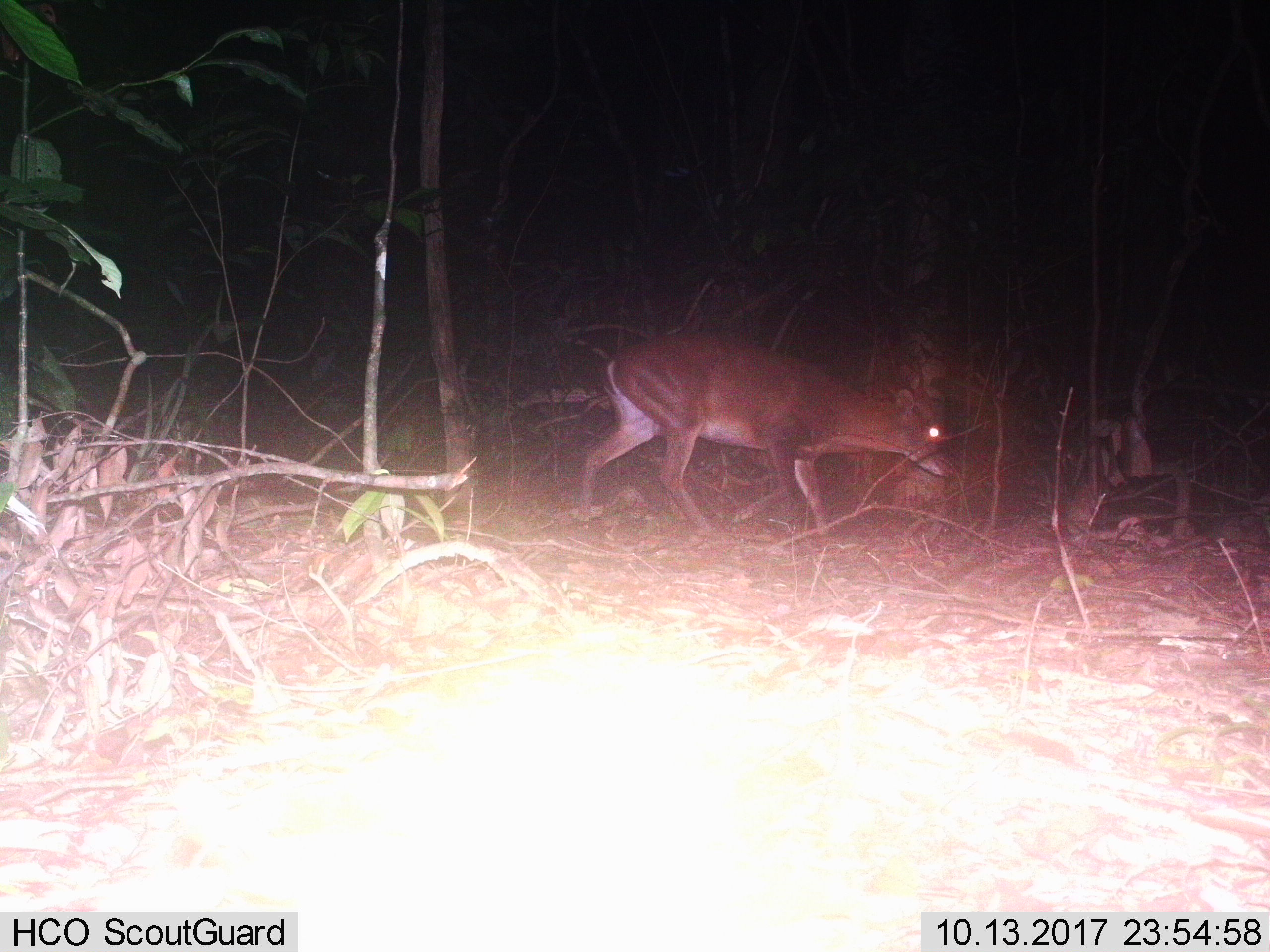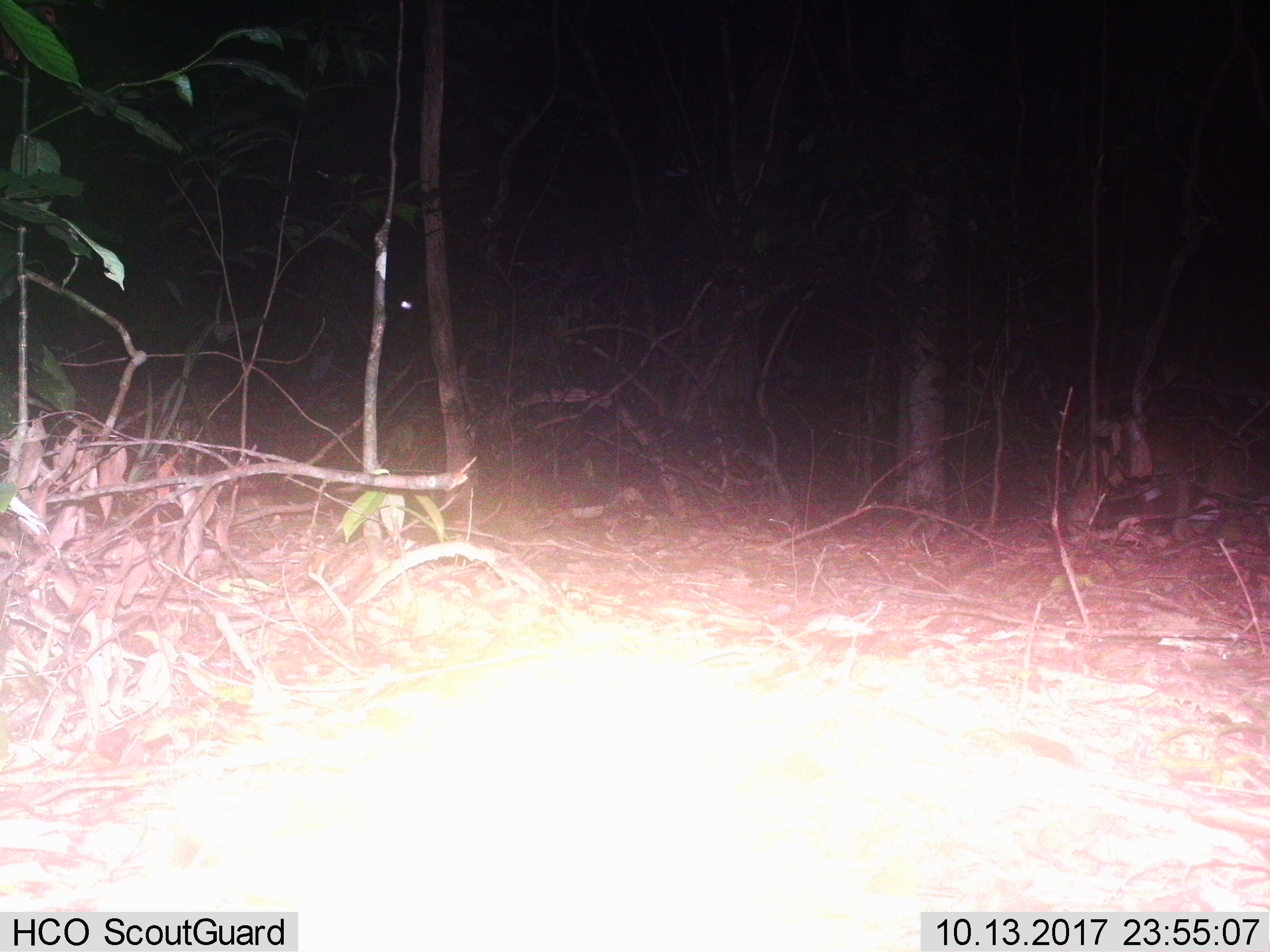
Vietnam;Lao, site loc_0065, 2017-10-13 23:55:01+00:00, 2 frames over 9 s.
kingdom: Animalia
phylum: Chordata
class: Mammalia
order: Artiodactyla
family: Cervidae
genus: Muntiacus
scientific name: Muntiacus vuquangensis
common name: large-antlered muntjac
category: large antlered muntjac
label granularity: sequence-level